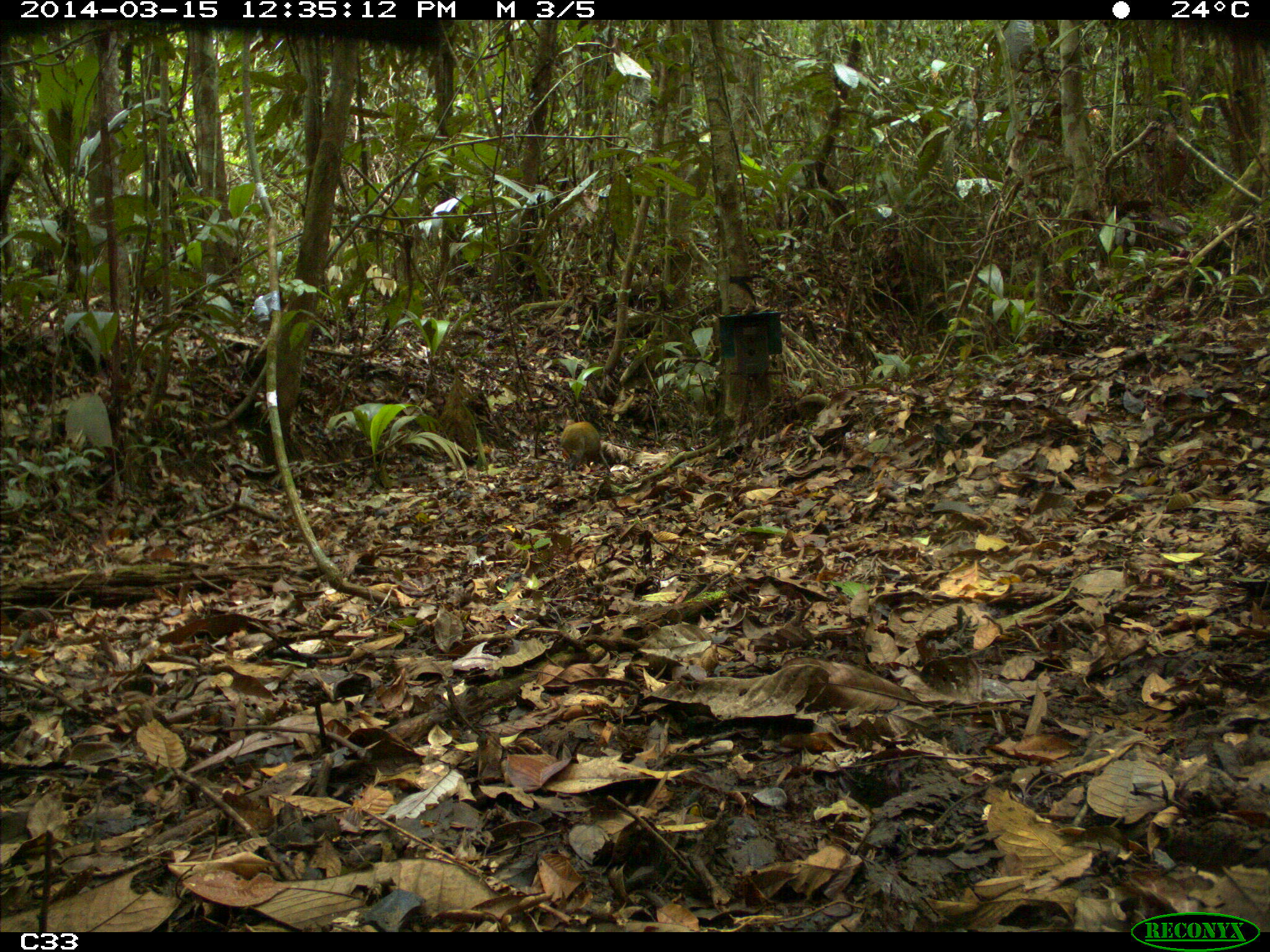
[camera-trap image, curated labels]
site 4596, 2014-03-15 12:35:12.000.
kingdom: Animalia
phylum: Chordata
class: Mammalia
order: Rodentia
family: Dasyproctidae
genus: Dasyprocta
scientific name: Dasyprocta leporina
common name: red-rumped agouti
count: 1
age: adult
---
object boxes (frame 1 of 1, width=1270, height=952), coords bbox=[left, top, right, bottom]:
dasyprocta leporina: bbox=[560, 420, 611, 475]